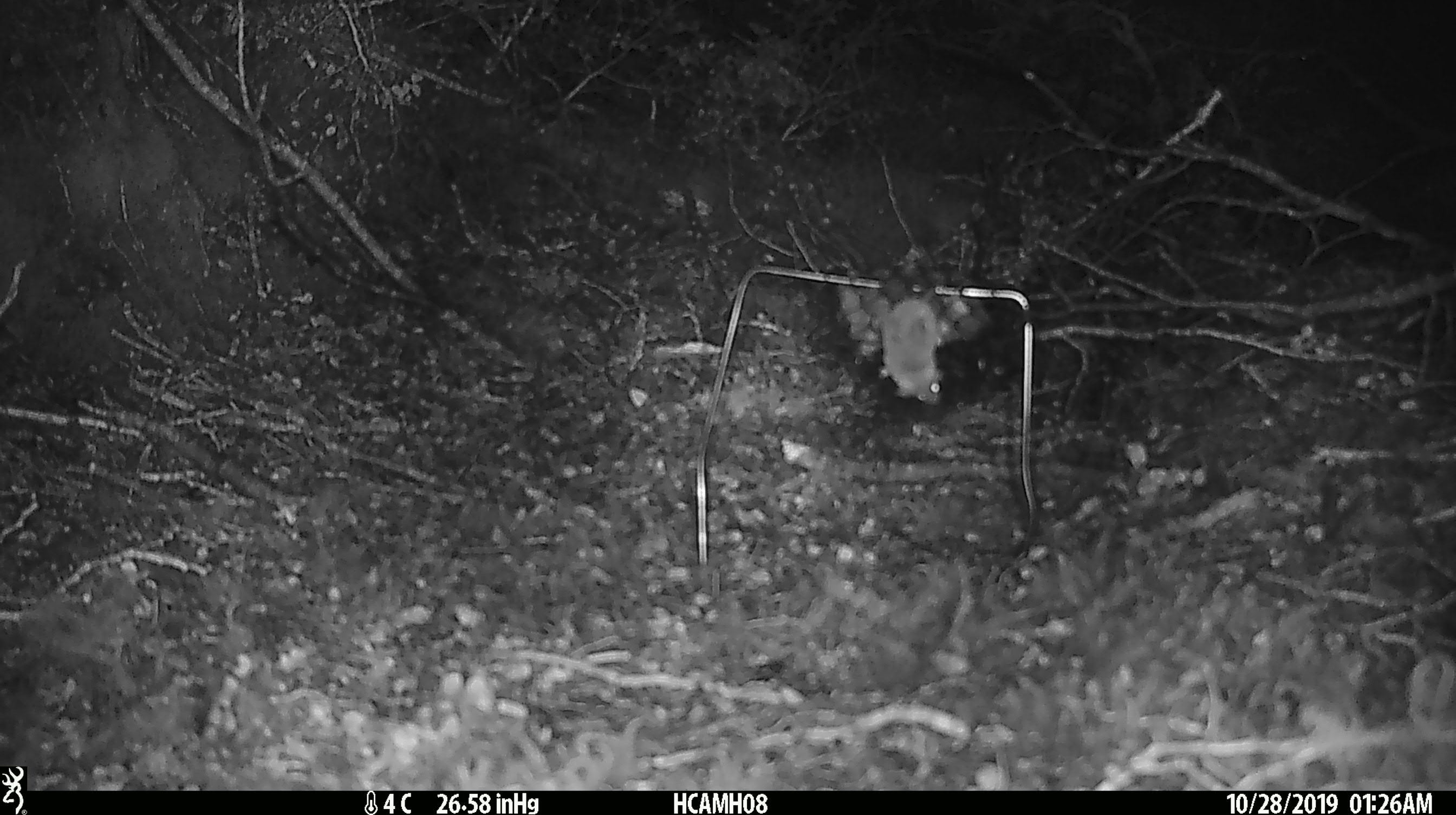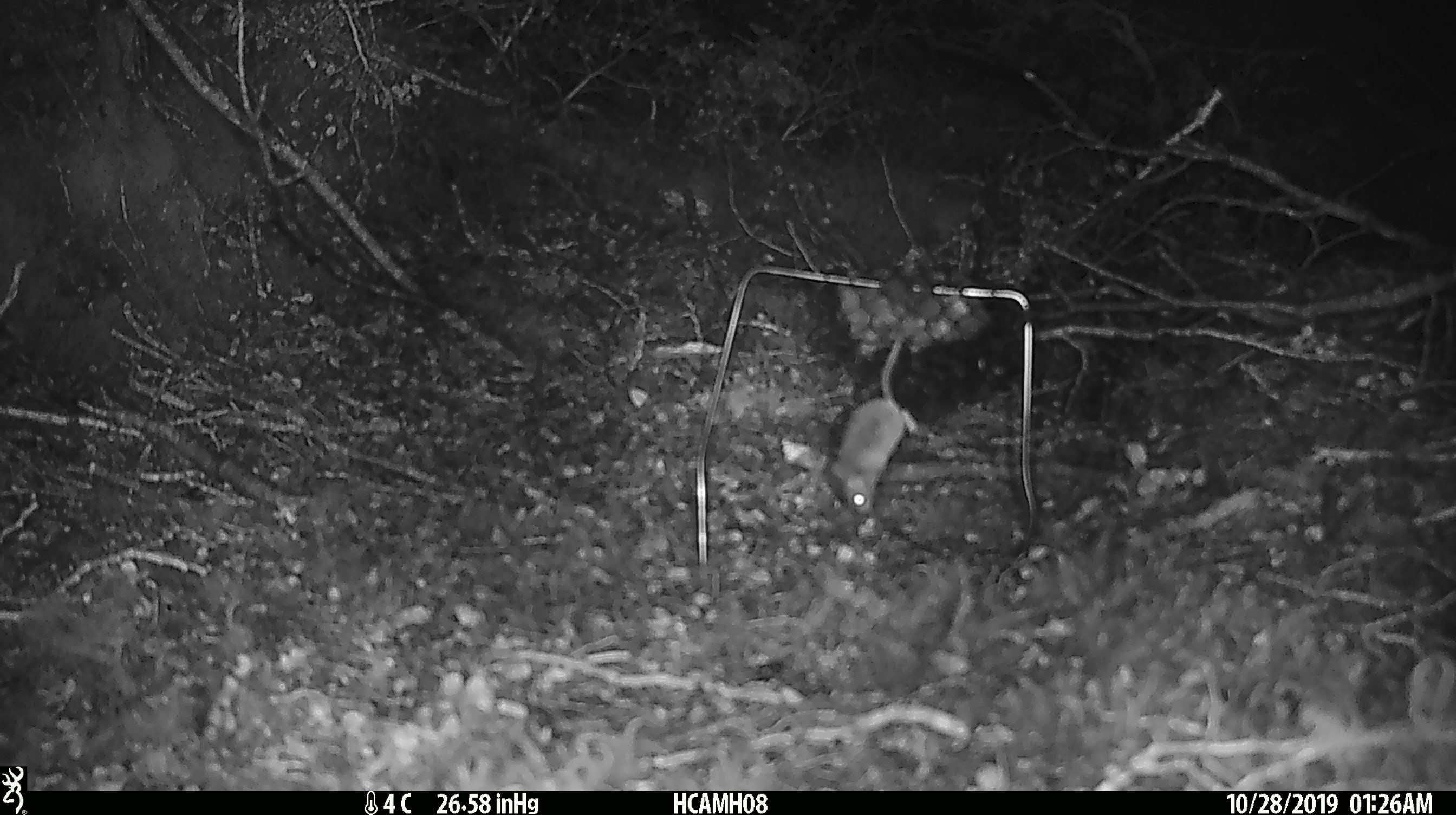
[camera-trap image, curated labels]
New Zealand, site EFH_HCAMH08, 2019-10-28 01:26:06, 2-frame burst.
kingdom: Animalia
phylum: Chordata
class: Mammalia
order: Rodentia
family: Muridae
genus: Mus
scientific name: Mus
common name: mouse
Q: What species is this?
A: Mouse (Mus).